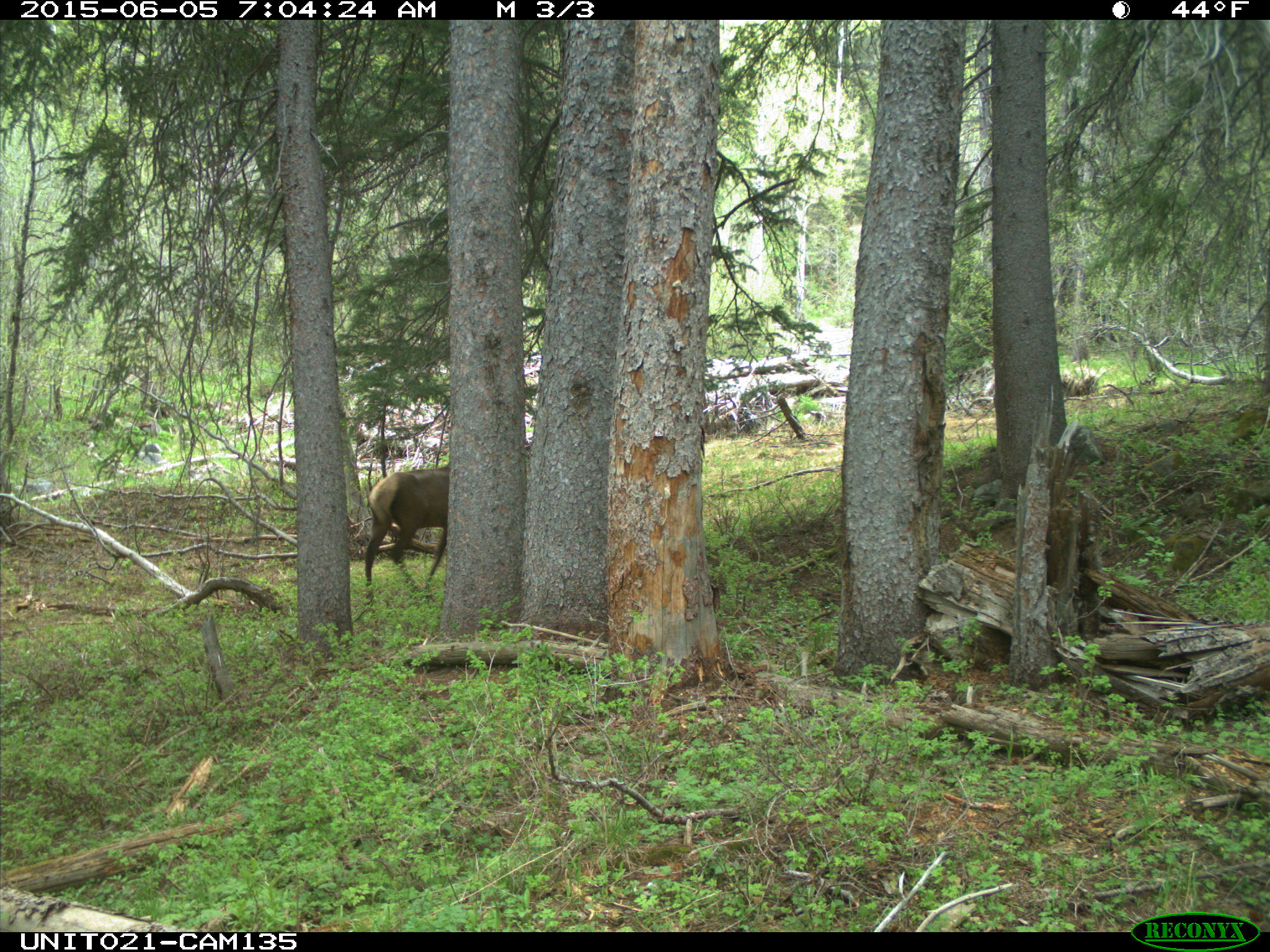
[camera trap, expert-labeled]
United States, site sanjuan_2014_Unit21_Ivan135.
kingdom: Animalia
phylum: Chordata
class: Mammalia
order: Artiodactyla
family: Cervidae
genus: Cervus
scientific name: Cervus elaphus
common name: red deer